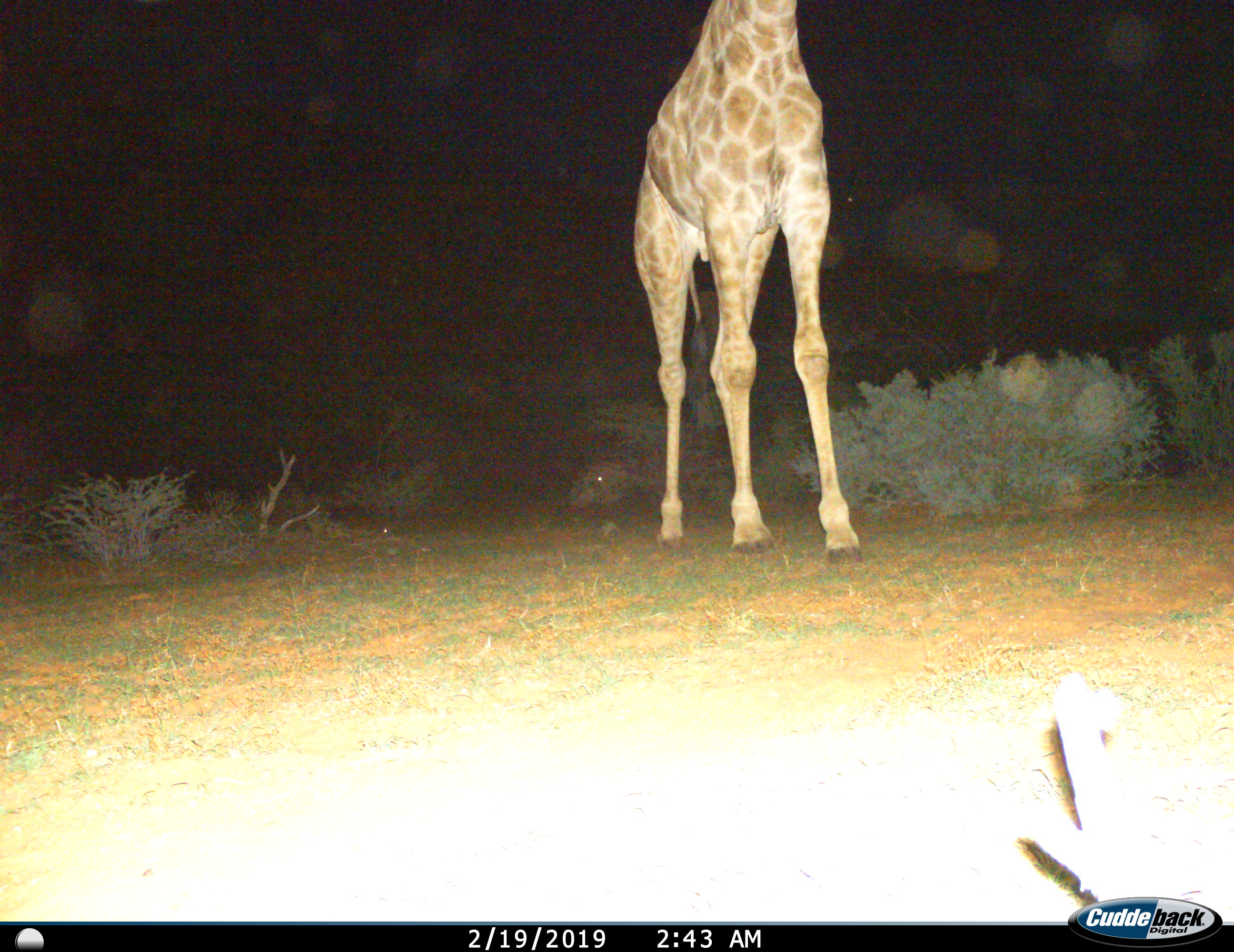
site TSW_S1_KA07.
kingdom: Animalia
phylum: Chordata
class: Mammalia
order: Artiodactyla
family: Giraffidae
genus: Giraffa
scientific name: Giraffa camelopardalis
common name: giraffe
Giraffe (Giraffa camelopardalis), count 1. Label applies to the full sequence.